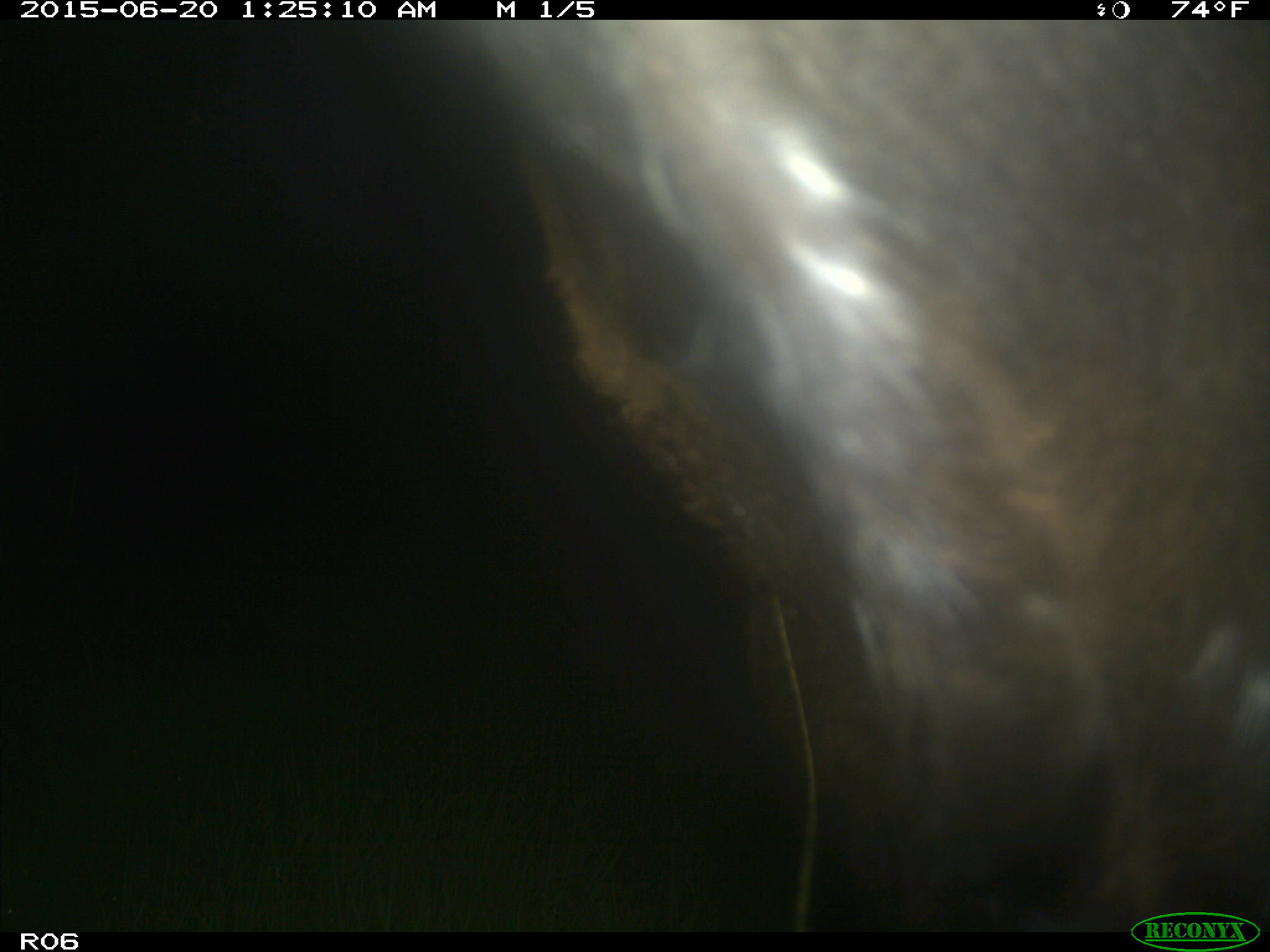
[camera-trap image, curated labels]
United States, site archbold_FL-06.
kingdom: Animalia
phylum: Chordata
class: Mammalia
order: Artiodactyla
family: Bovidae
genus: Bos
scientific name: Bos taurus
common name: domestic cow